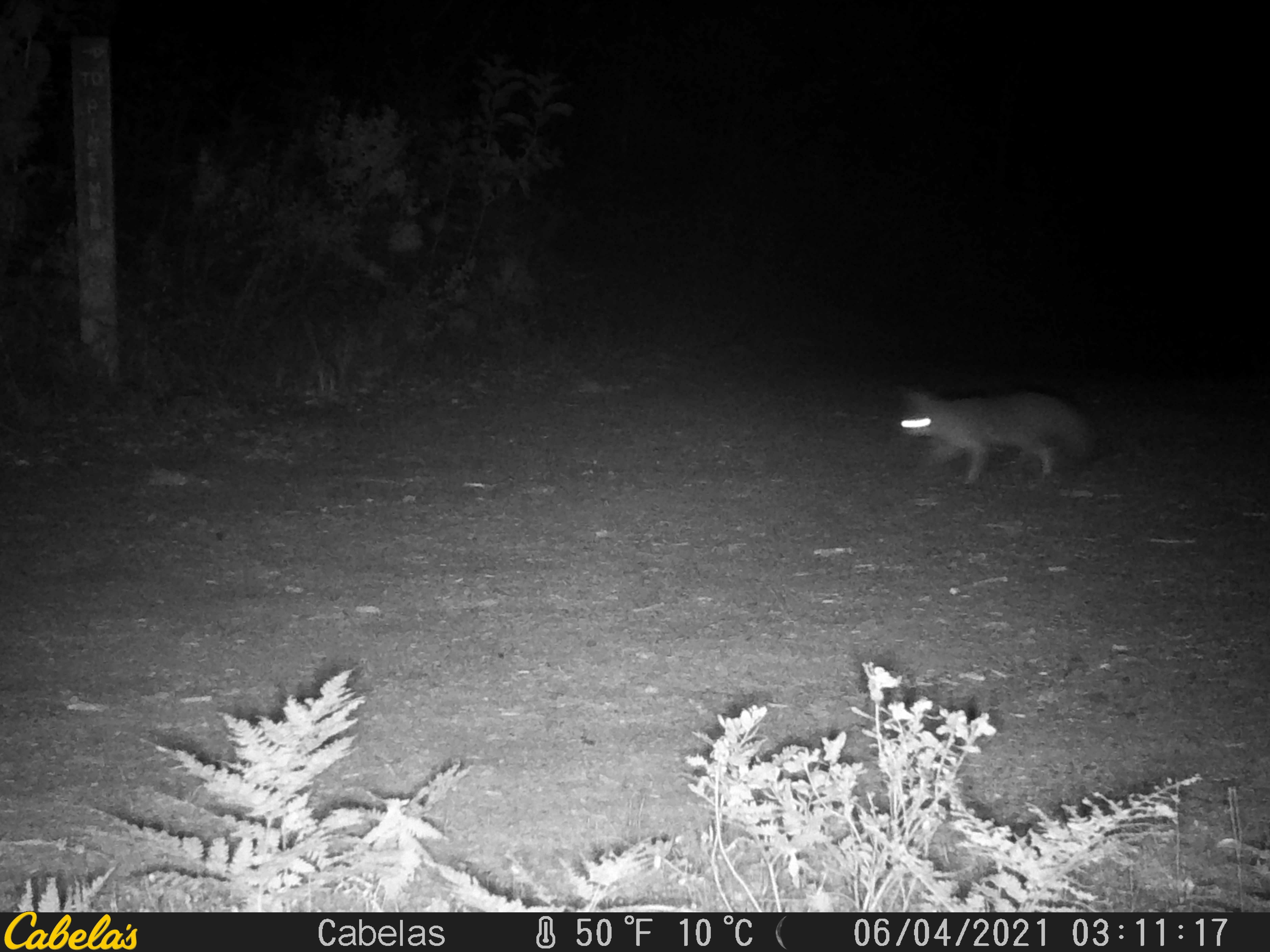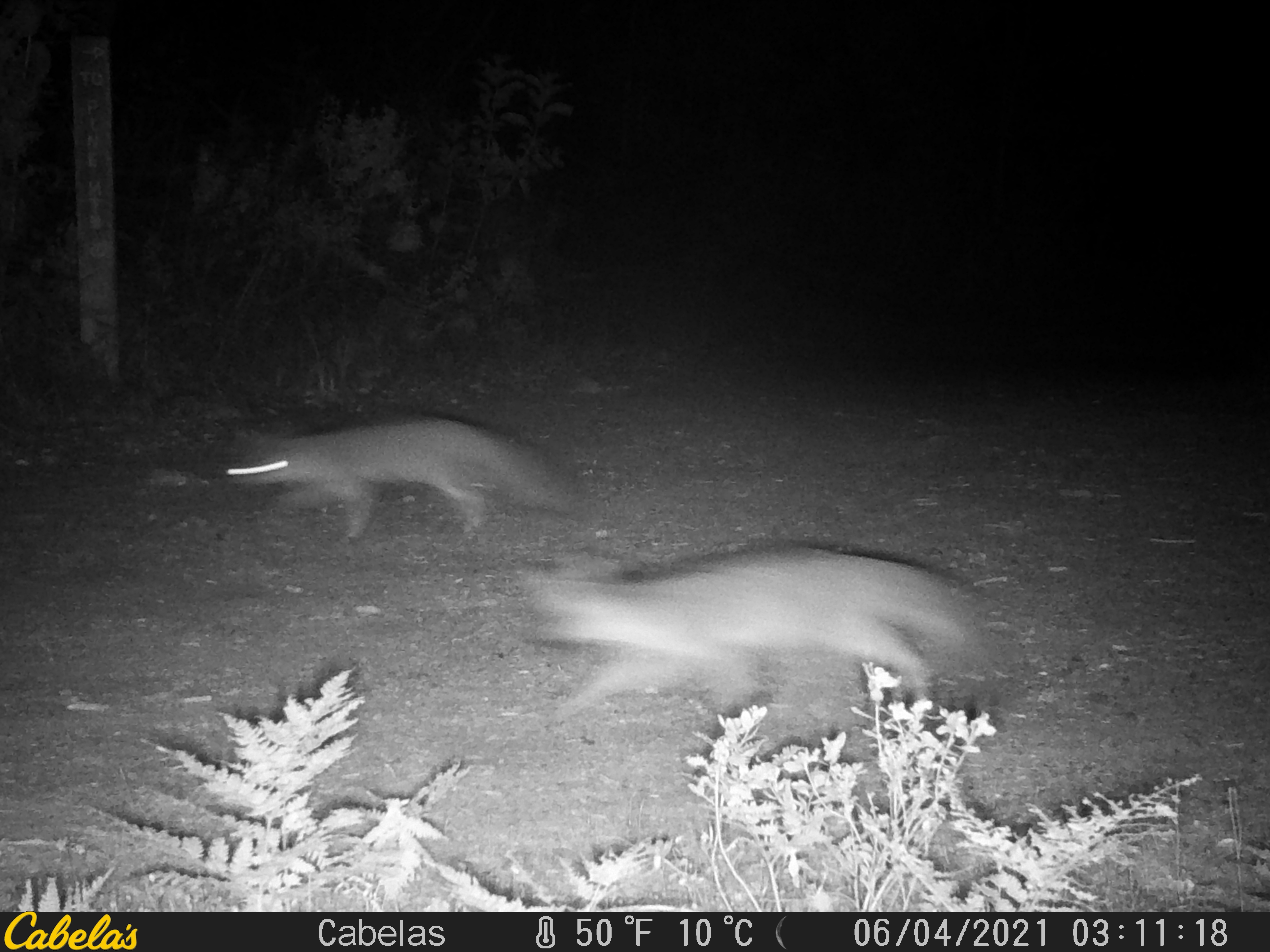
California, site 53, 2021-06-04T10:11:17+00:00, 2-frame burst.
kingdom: Animalia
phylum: Chordata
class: Mammalia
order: Carnivora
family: Canidae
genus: Urocyon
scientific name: Urocyon cinereoargenteus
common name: gray fox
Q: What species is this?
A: Gray fox (Urocyon cinereoargenteus).